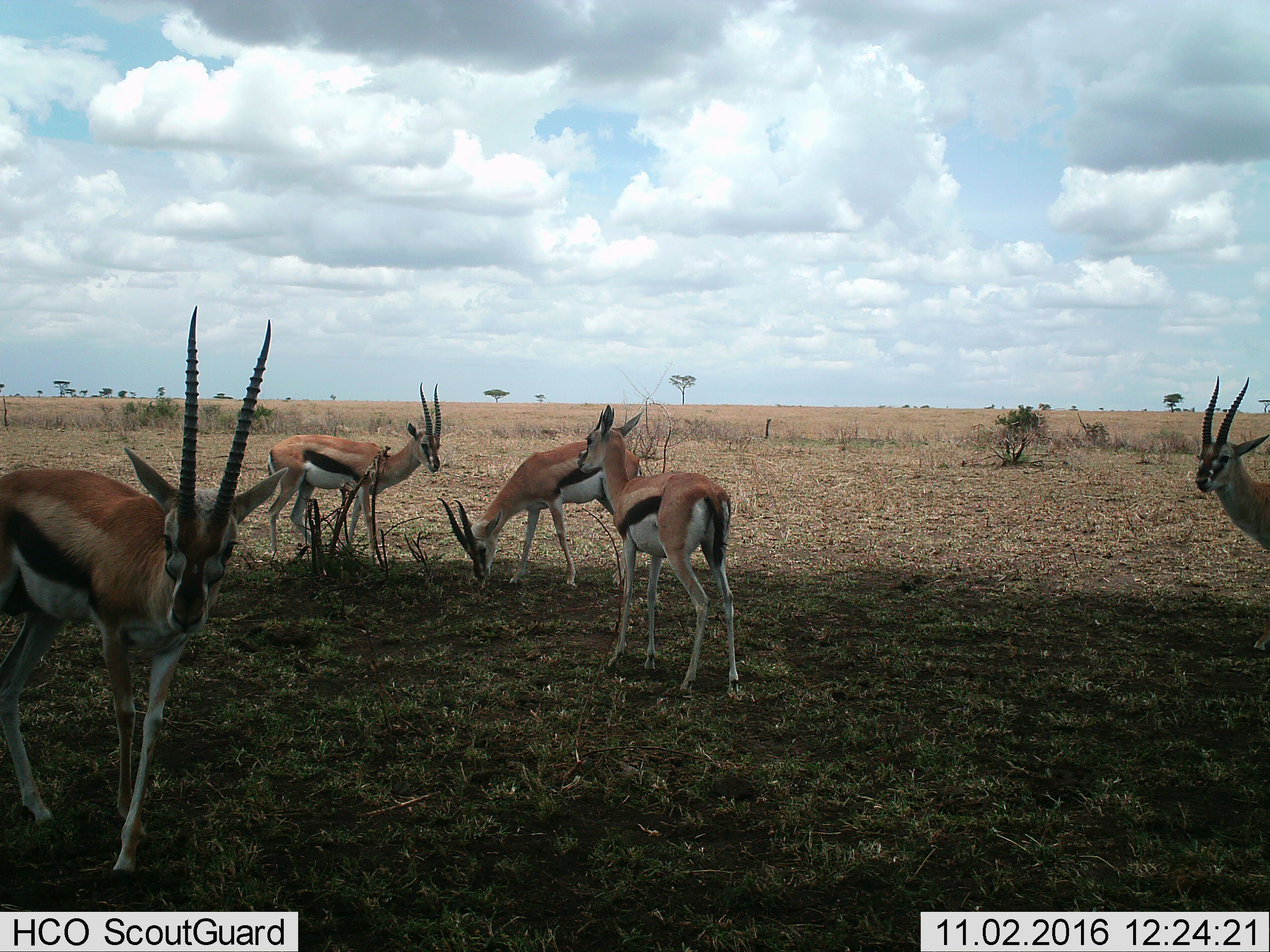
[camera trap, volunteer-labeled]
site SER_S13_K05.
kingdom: Animalia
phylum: Chordata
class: Mammalia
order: Artiodactyla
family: Bovidae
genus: Eudorcas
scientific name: Eudorcas thomsonii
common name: thomson's gazelle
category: gazellethomsons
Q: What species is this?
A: Gazellethomsons (thomson's gazelle) (Eudorcas thomsonii).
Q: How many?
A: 5.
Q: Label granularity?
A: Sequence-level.